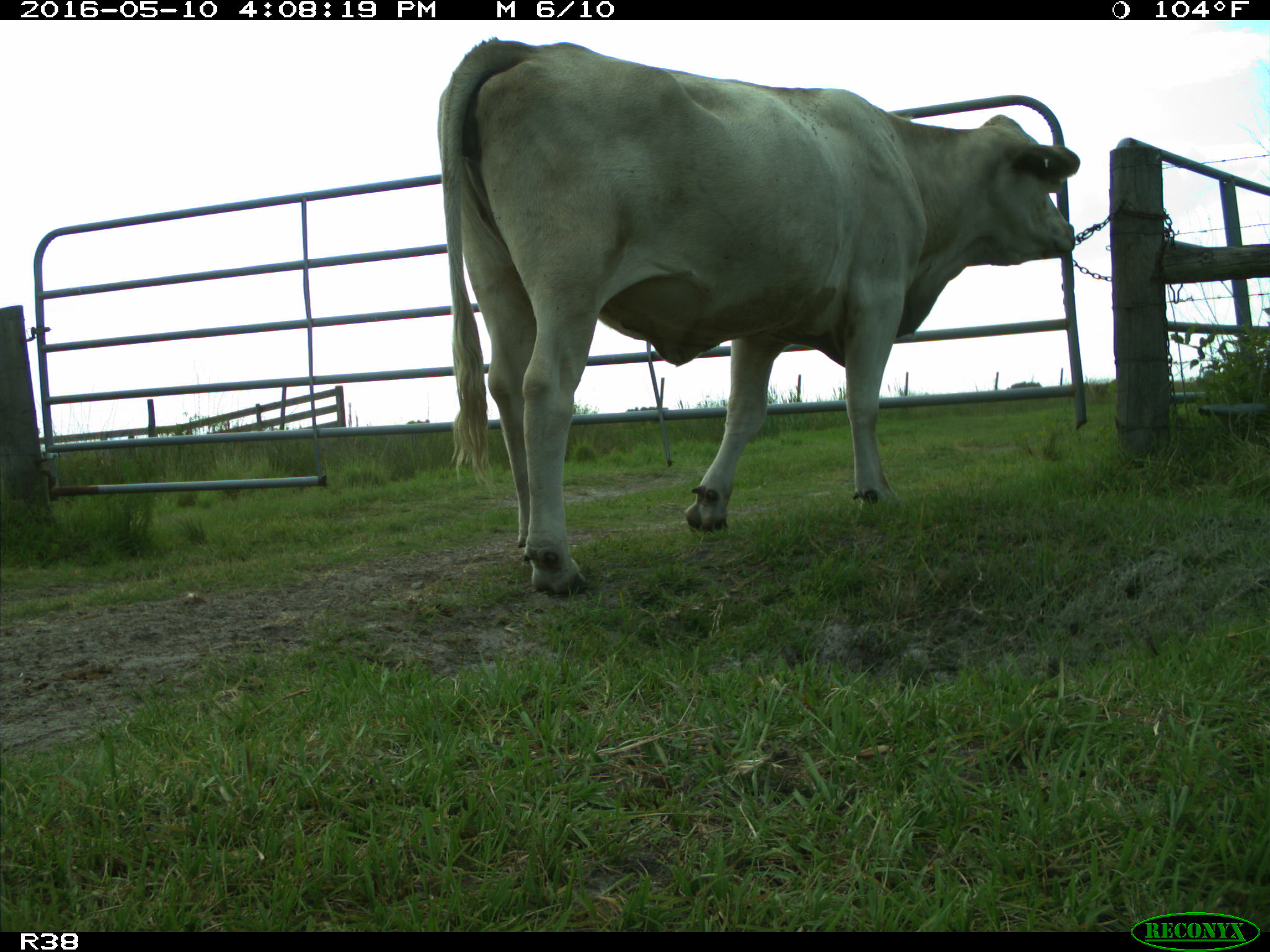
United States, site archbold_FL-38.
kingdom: Animalia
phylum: Chordata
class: Mammalia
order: Artiodactyla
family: Bovidae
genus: Bos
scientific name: Bos taurus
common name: domestic cow